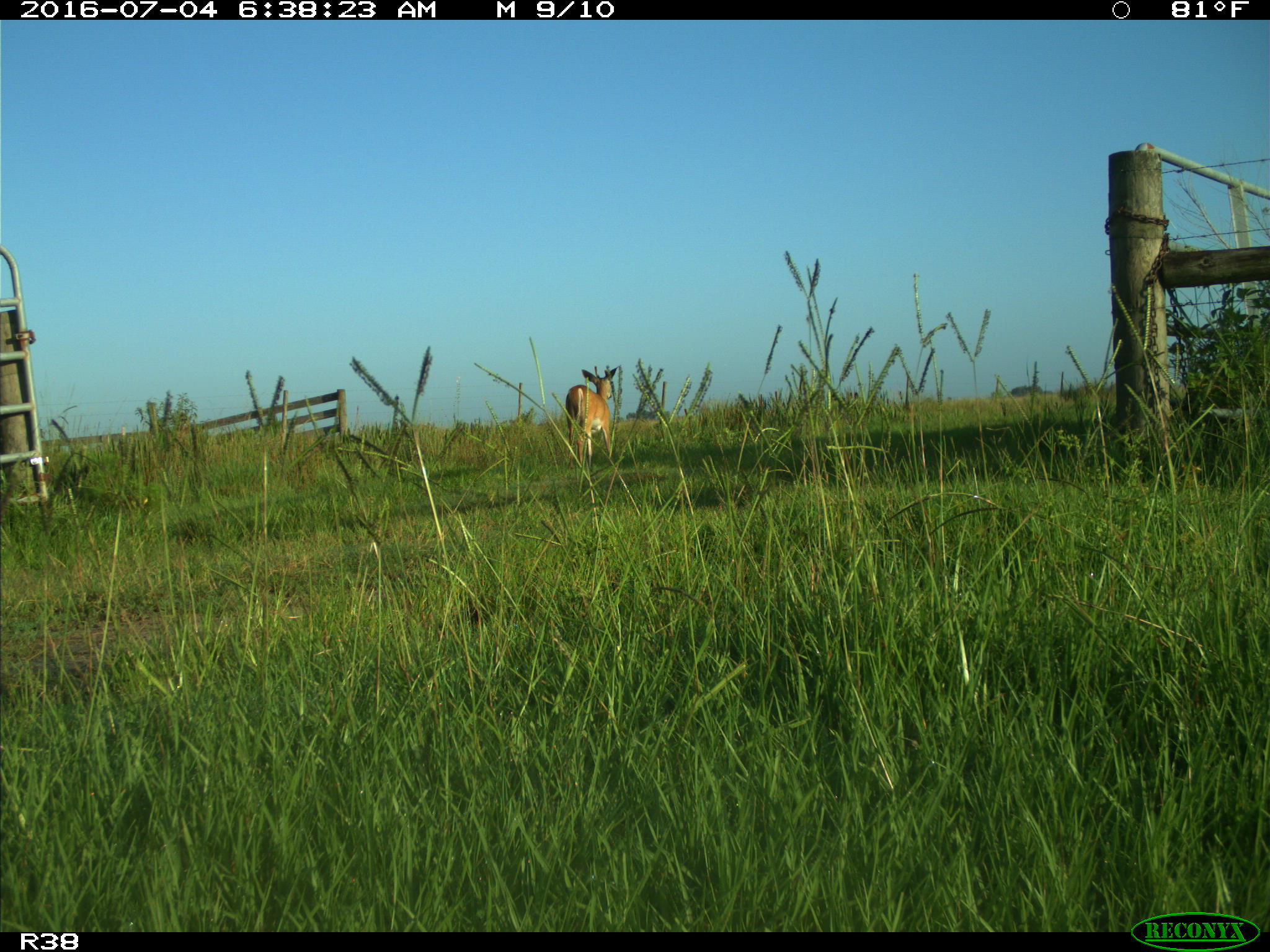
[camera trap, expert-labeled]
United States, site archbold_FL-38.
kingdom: Animalia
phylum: Chordata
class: Mammalia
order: Artiodactyla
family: Cervidae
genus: Odocoileus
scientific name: Odocoileus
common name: deer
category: unidentified deer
Unidentified deer (deer) (Odocoileus).